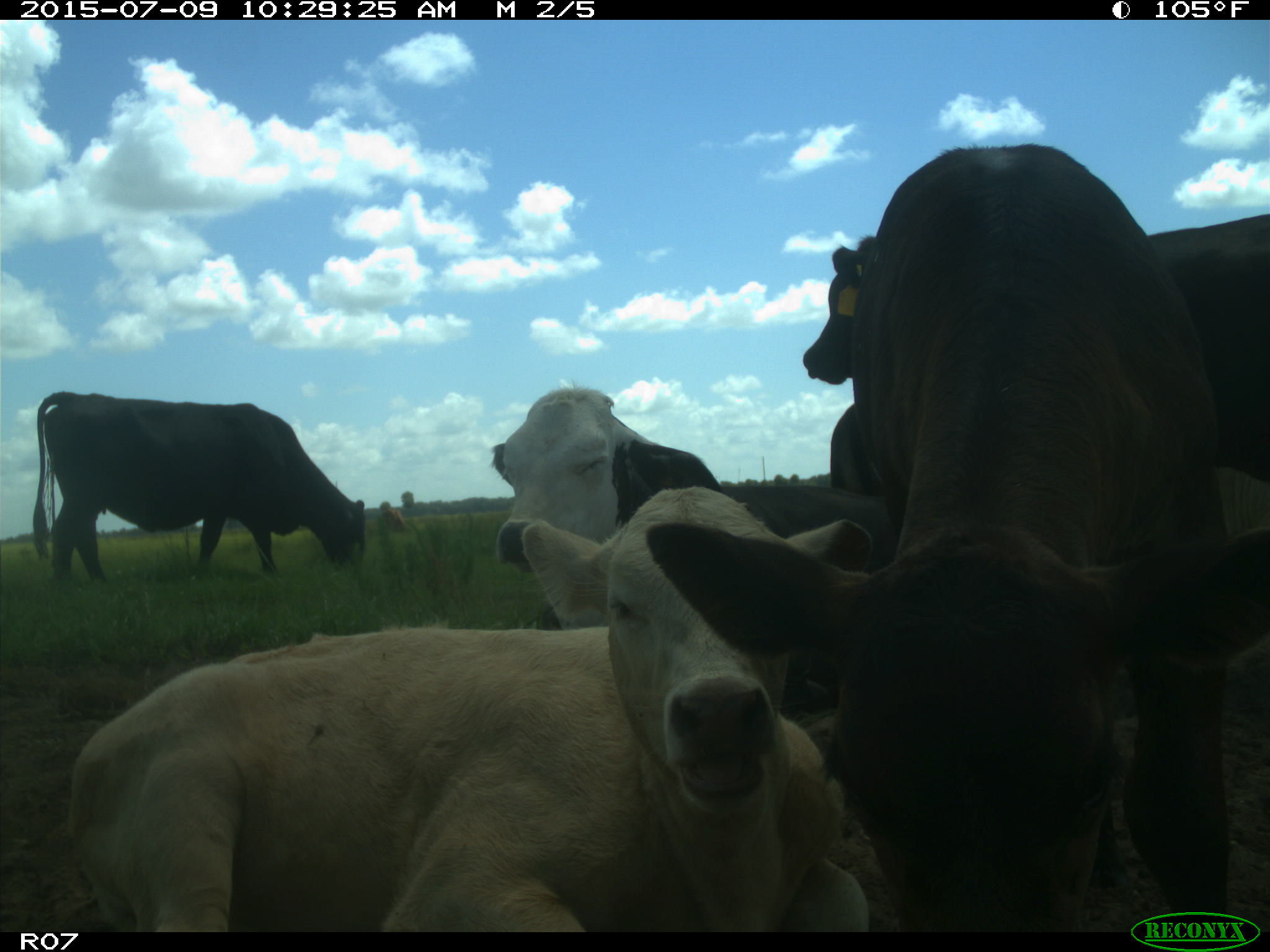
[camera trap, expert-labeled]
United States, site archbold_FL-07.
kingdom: Animalia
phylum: Chordata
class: Mammalia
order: Artiodactyla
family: Bovidae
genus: Bos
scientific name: Bos taurus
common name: domestic cow